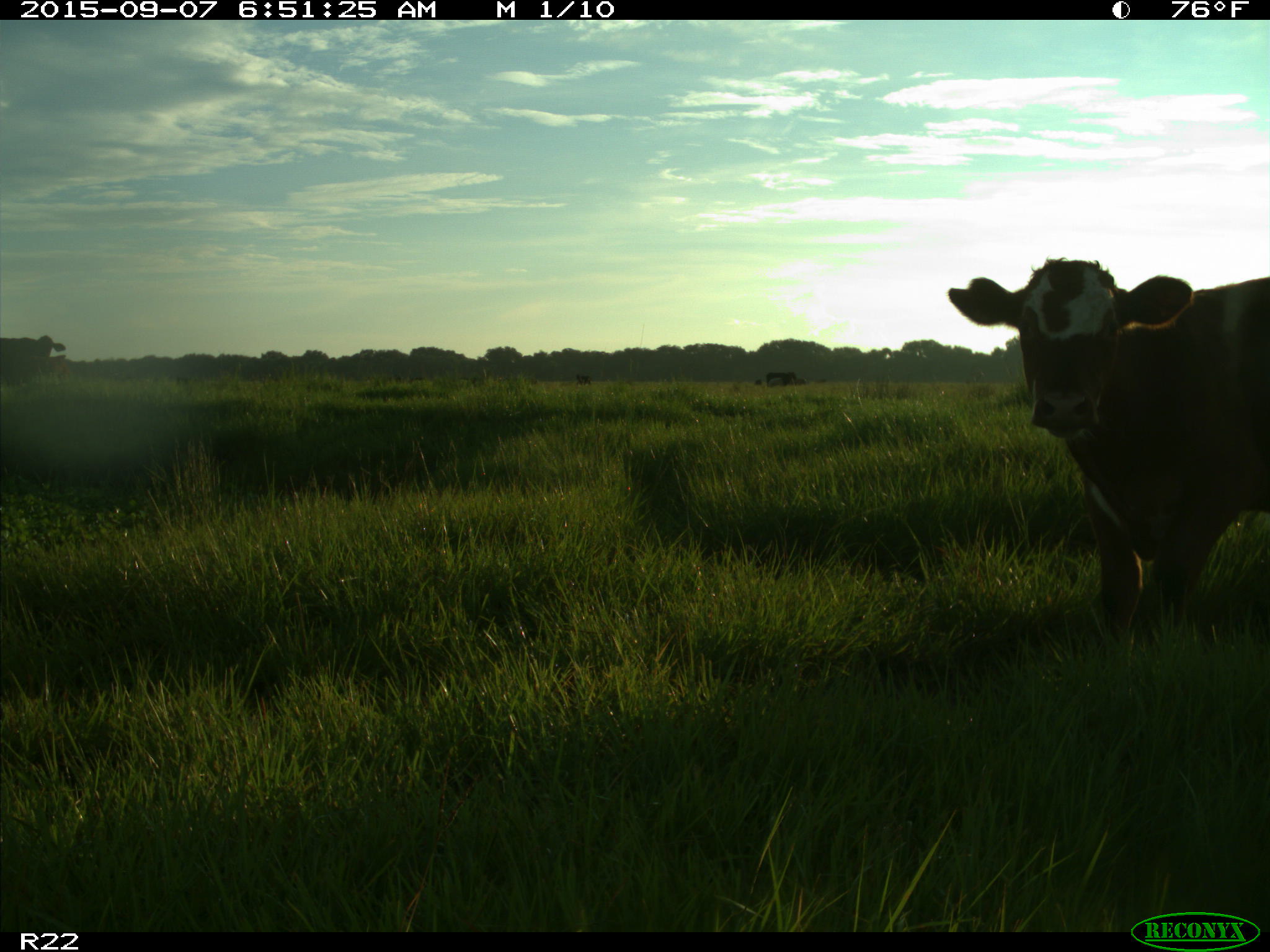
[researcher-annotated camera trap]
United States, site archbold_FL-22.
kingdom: Animalia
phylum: Chordata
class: Mammalia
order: Artiodactyla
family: Bovidae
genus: Bos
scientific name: Bos taurus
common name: domestic cow